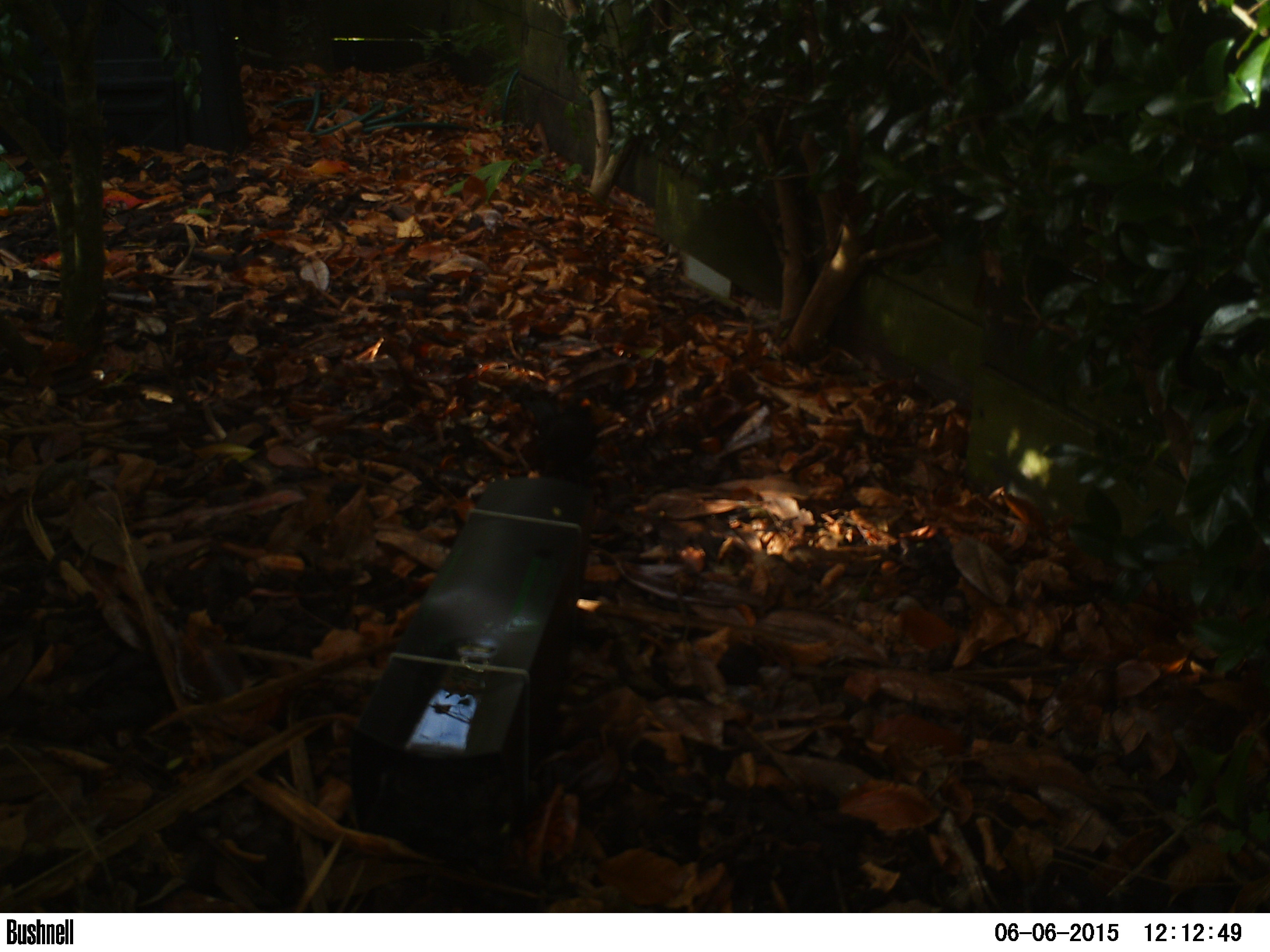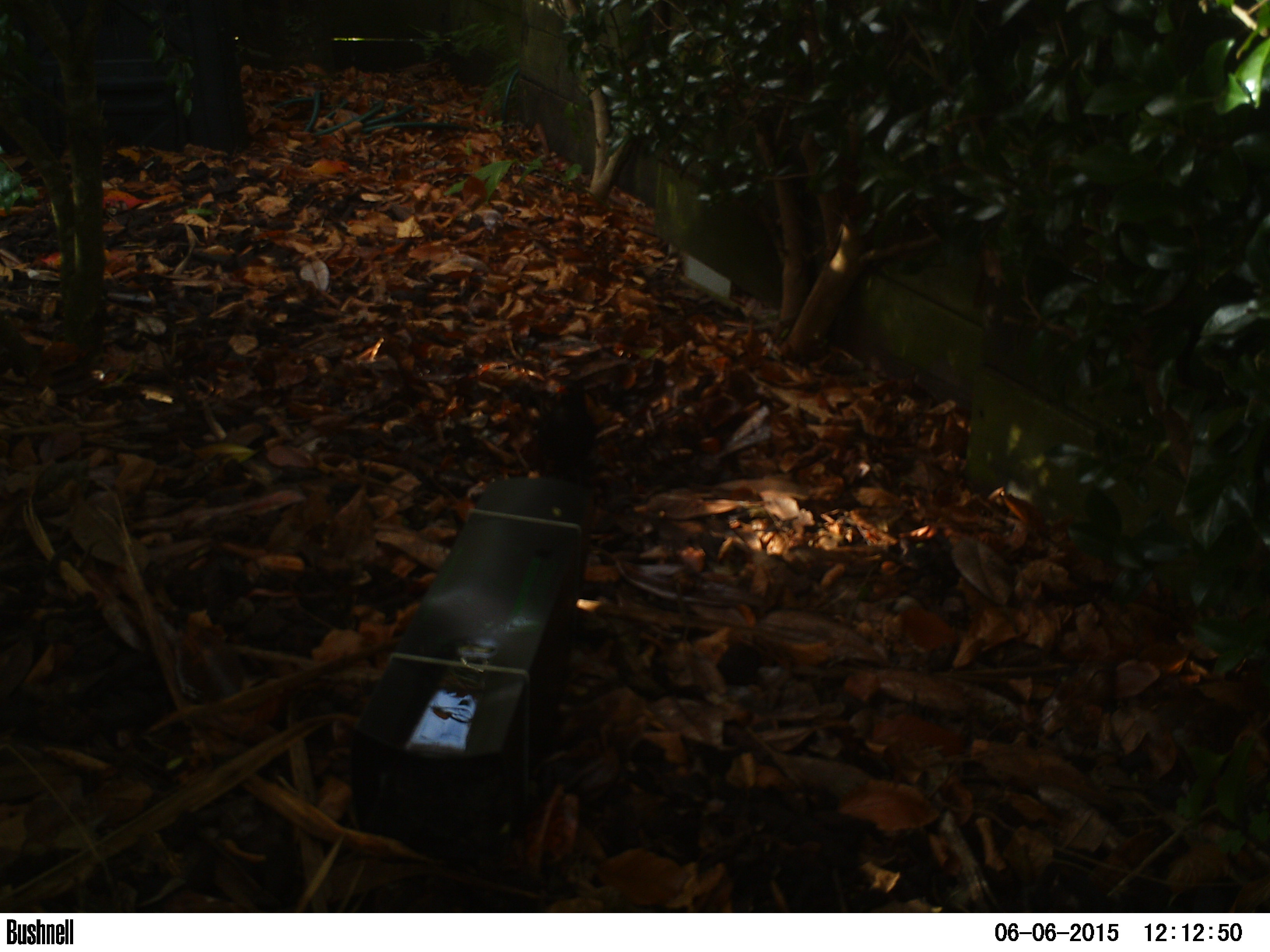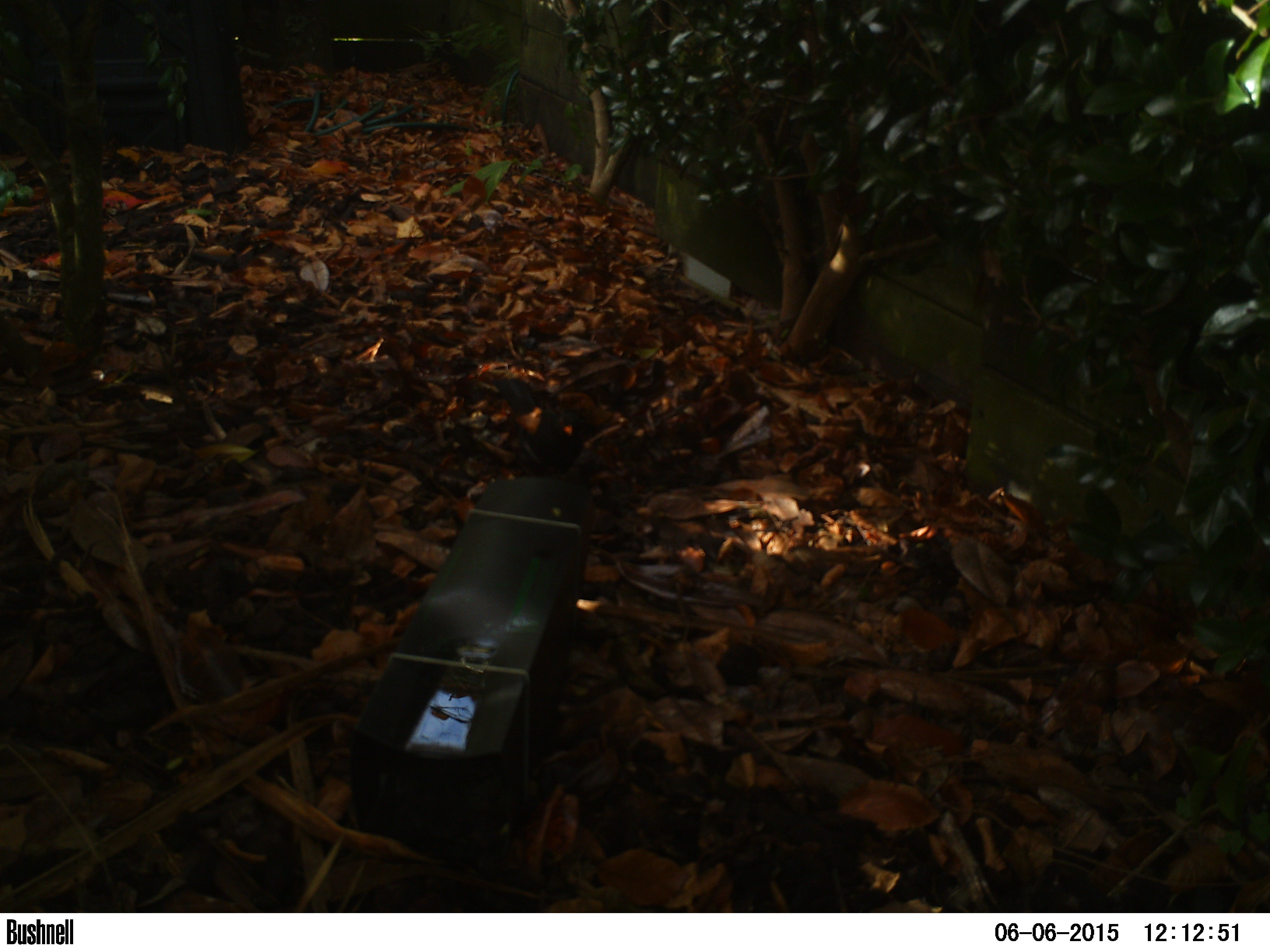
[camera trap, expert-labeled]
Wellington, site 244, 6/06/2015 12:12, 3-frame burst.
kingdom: Animalia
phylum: Chordata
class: Aves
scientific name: Aves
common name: bird